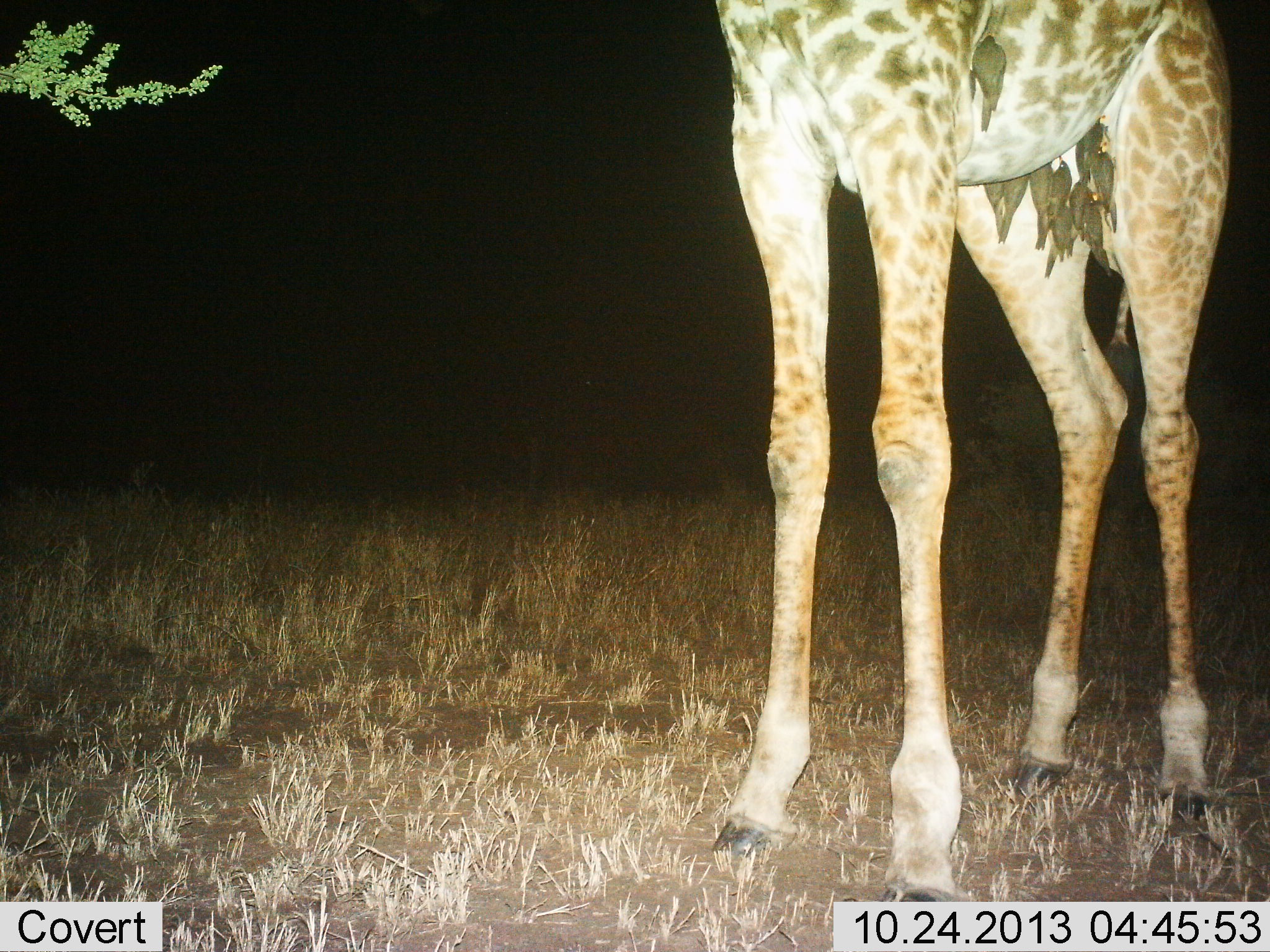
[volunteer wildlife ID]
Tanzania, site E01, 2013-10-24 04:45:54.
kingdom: Animalia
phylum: Chordata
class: Mammalia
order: Artiodactyla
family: Giraffidae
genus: Giraffa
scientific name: Giraffa camelopardalis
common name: giraffe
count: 1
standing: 100%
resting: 0%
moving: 0%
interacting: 0%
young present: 0%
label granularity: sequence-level